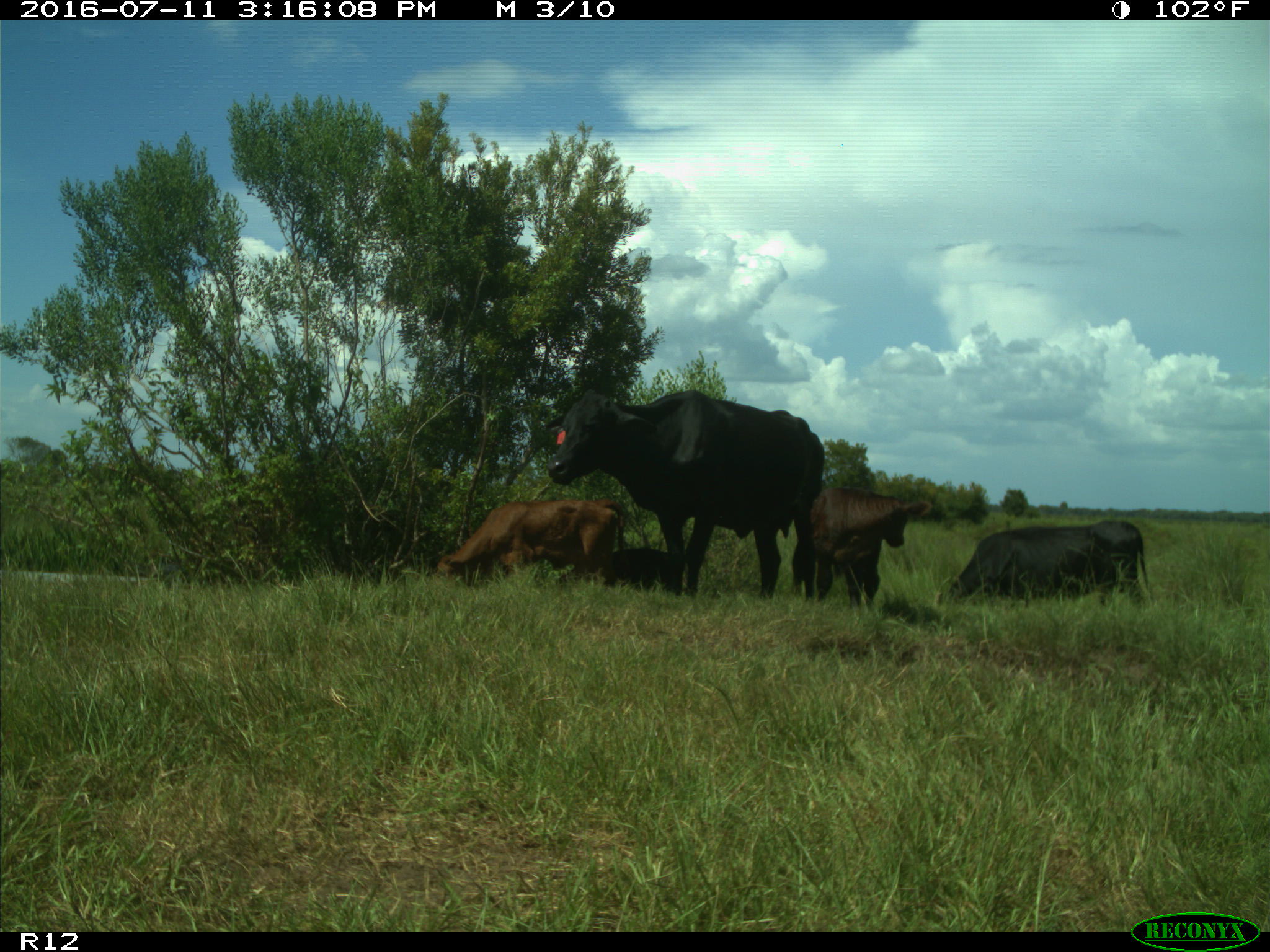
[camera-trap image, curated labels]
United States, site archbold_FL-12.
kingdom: Animalia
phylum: Chordata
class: Mammalia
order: Artiodactyla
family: Bovidae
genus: Bos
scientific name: Bos taurus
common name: domestic cow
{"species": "Bos taurus (domestic cow)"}